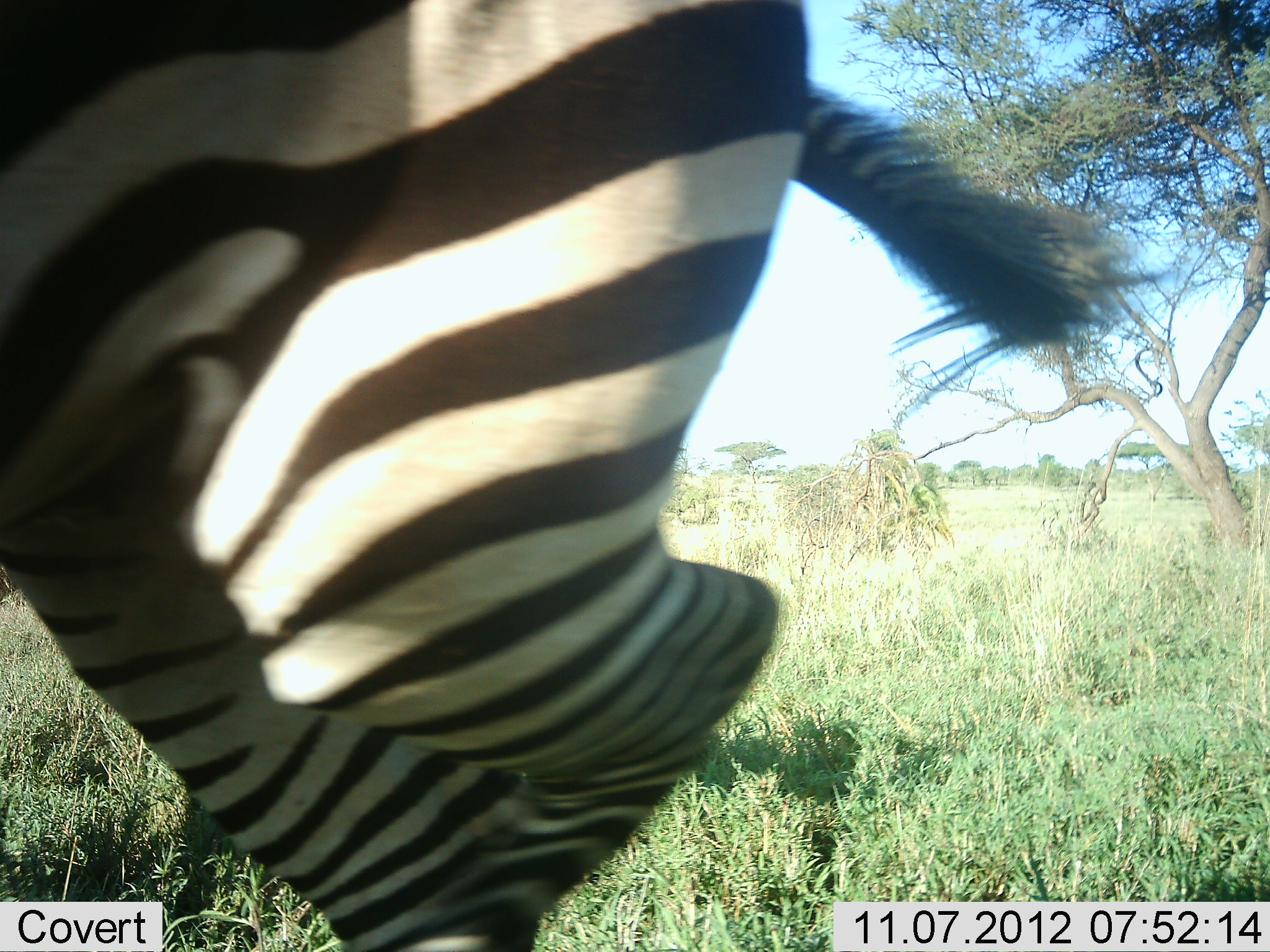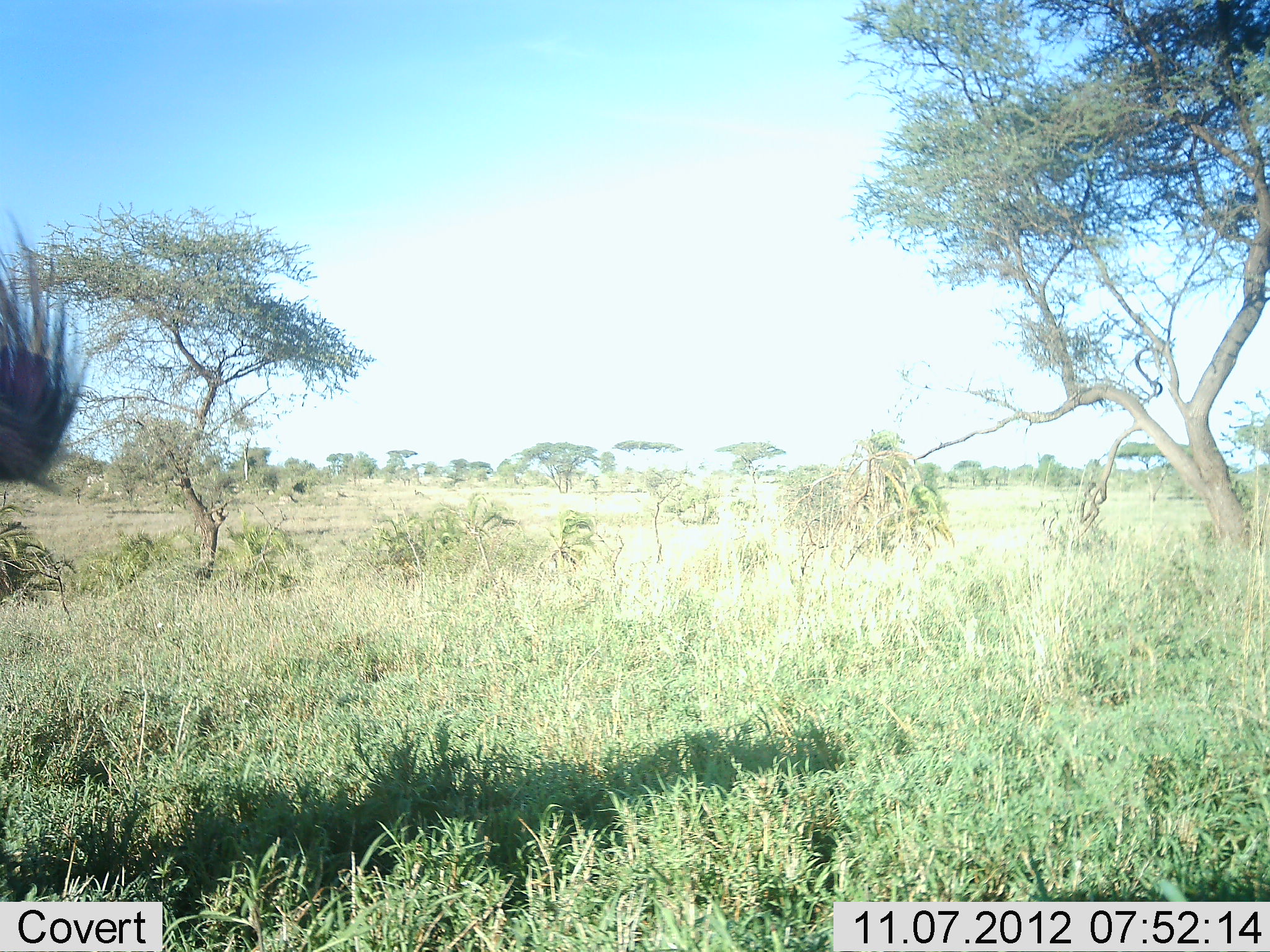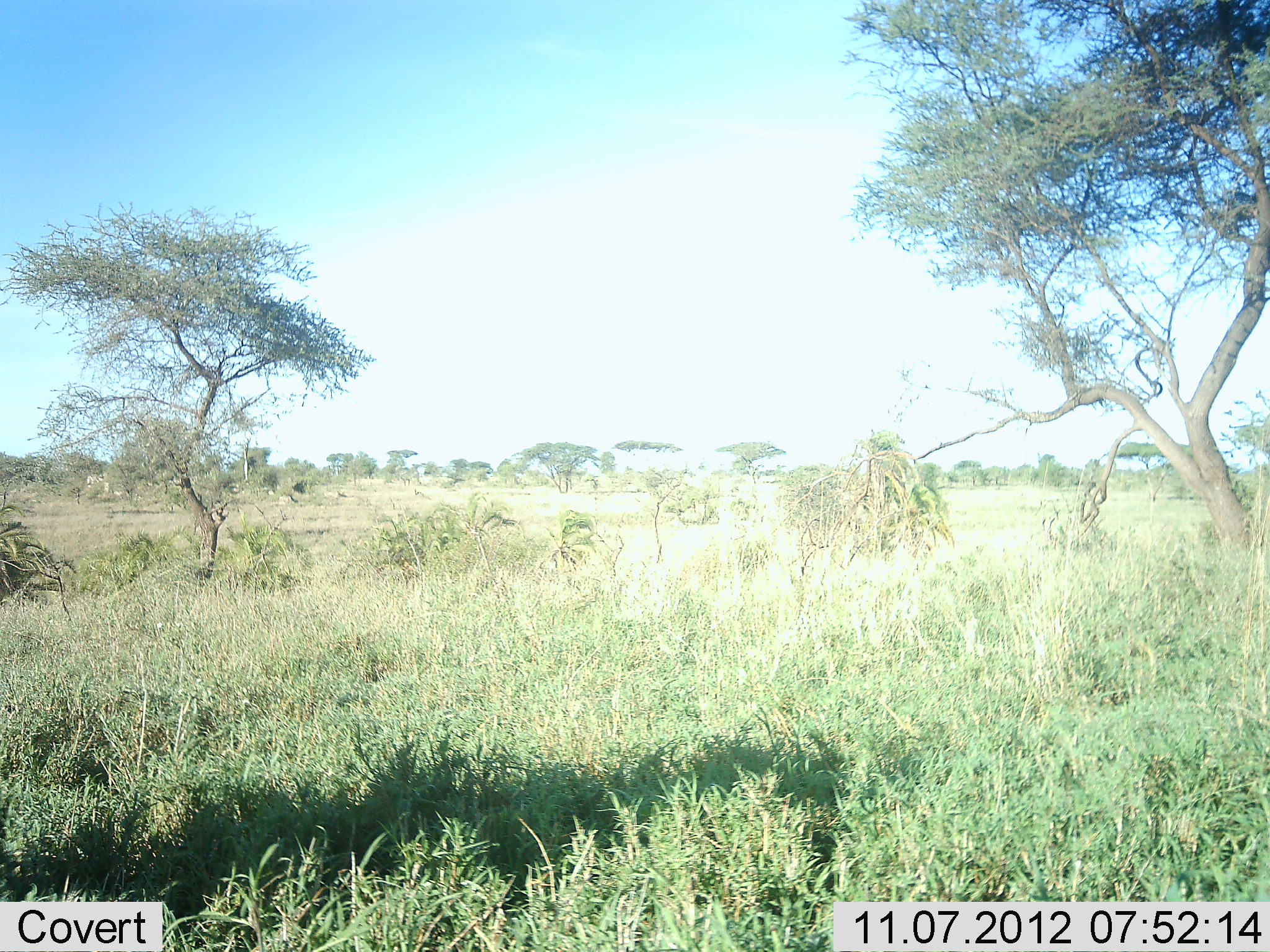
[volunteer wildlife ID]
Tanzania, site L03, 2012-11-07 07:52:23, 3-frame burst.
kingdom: Animalia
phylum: Chordata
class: Mammalia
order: Perissodactyla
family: Equidae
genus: Equus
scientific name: Equus quagga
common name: plains zebra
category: zebra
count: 1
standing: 0%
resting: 0%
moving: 100%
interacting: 0%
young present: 0%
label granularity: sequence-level